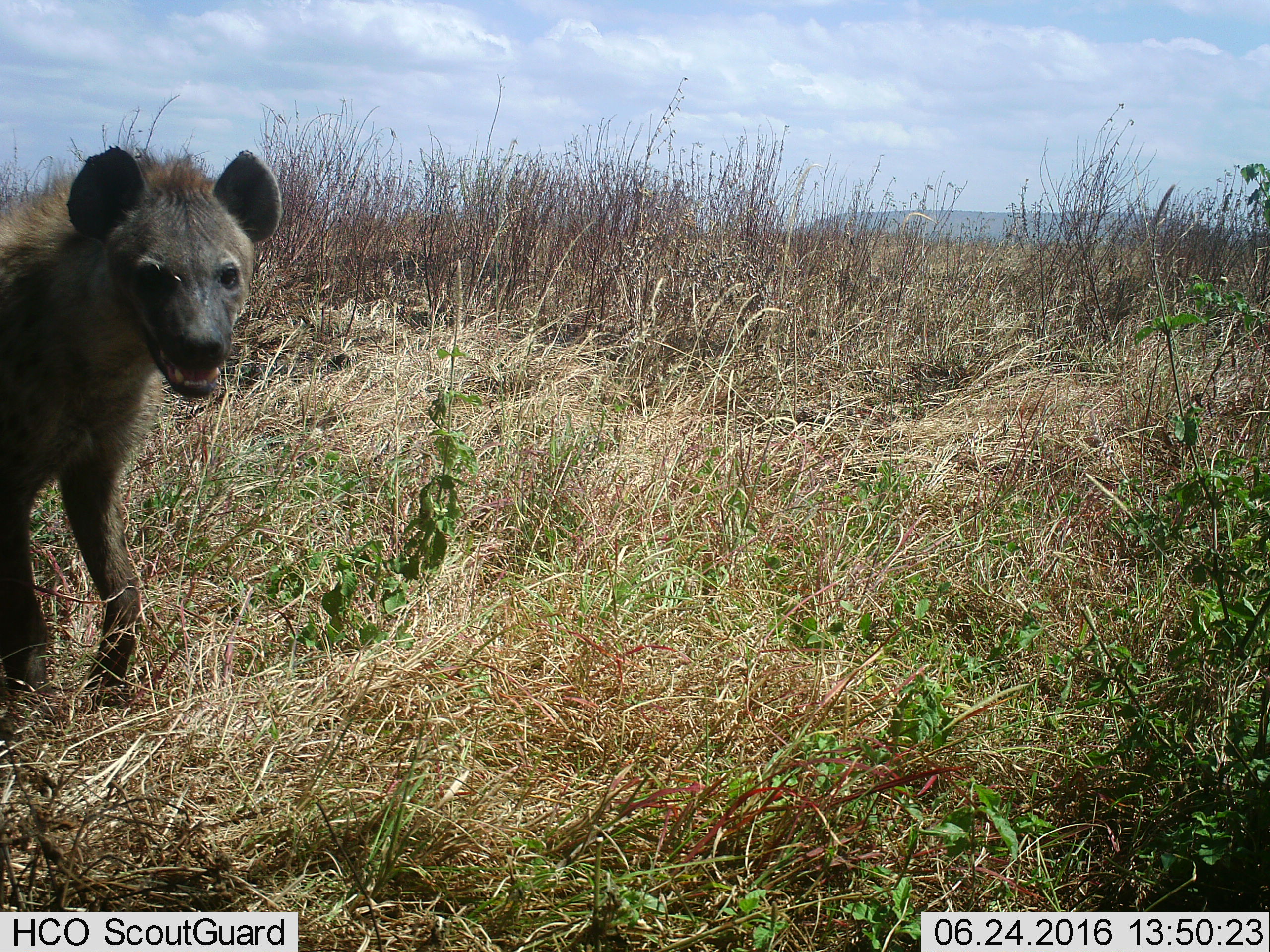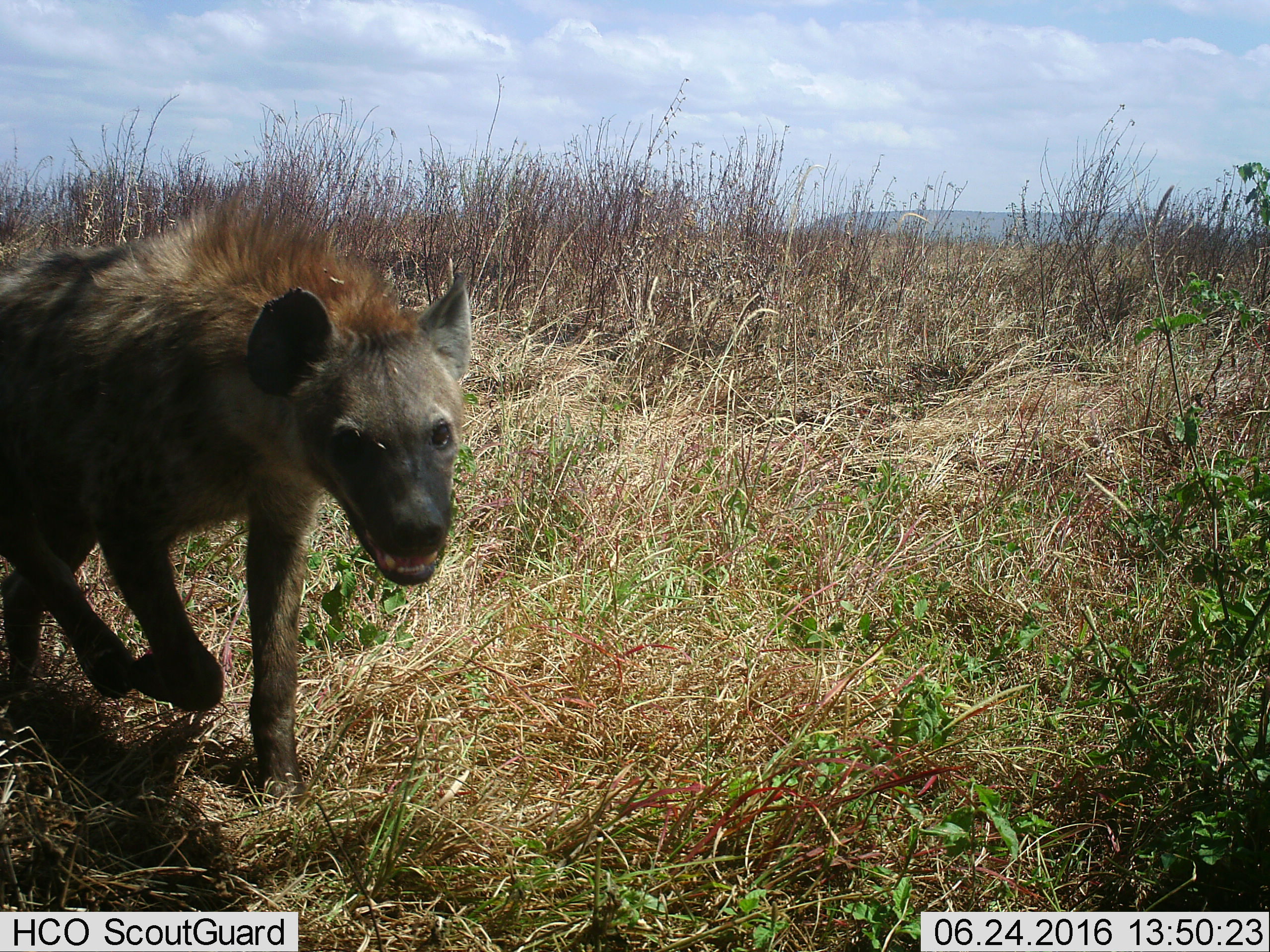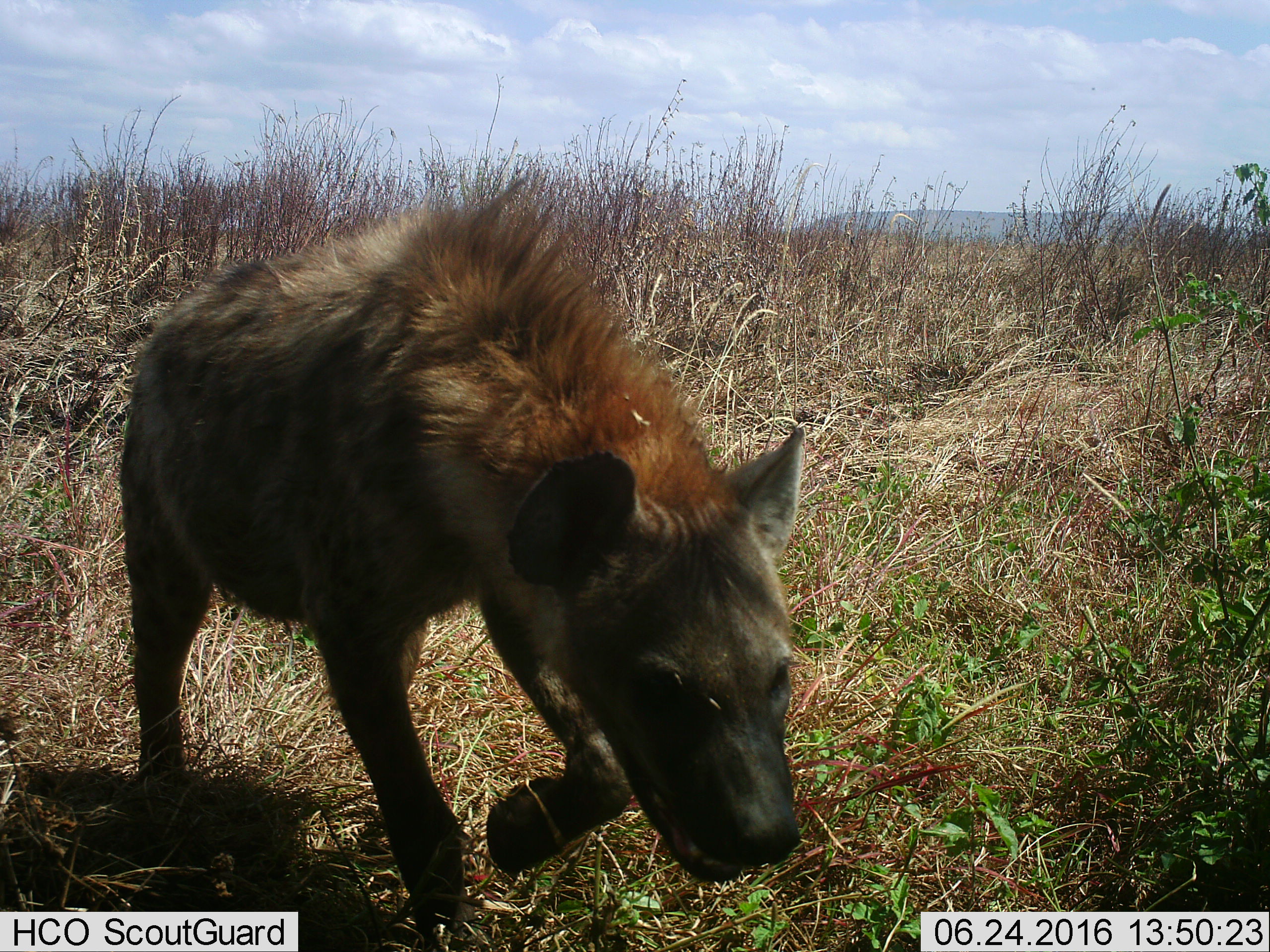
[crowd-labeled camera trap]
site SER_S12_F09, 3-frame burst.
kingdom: Animalia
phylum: Chordata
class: Mammalia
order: Carnivora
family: Hyaenidae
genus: Crocuta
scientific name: Crocuta crocuta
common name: spotted hyena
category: hyenaspotted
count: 1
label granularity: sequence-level